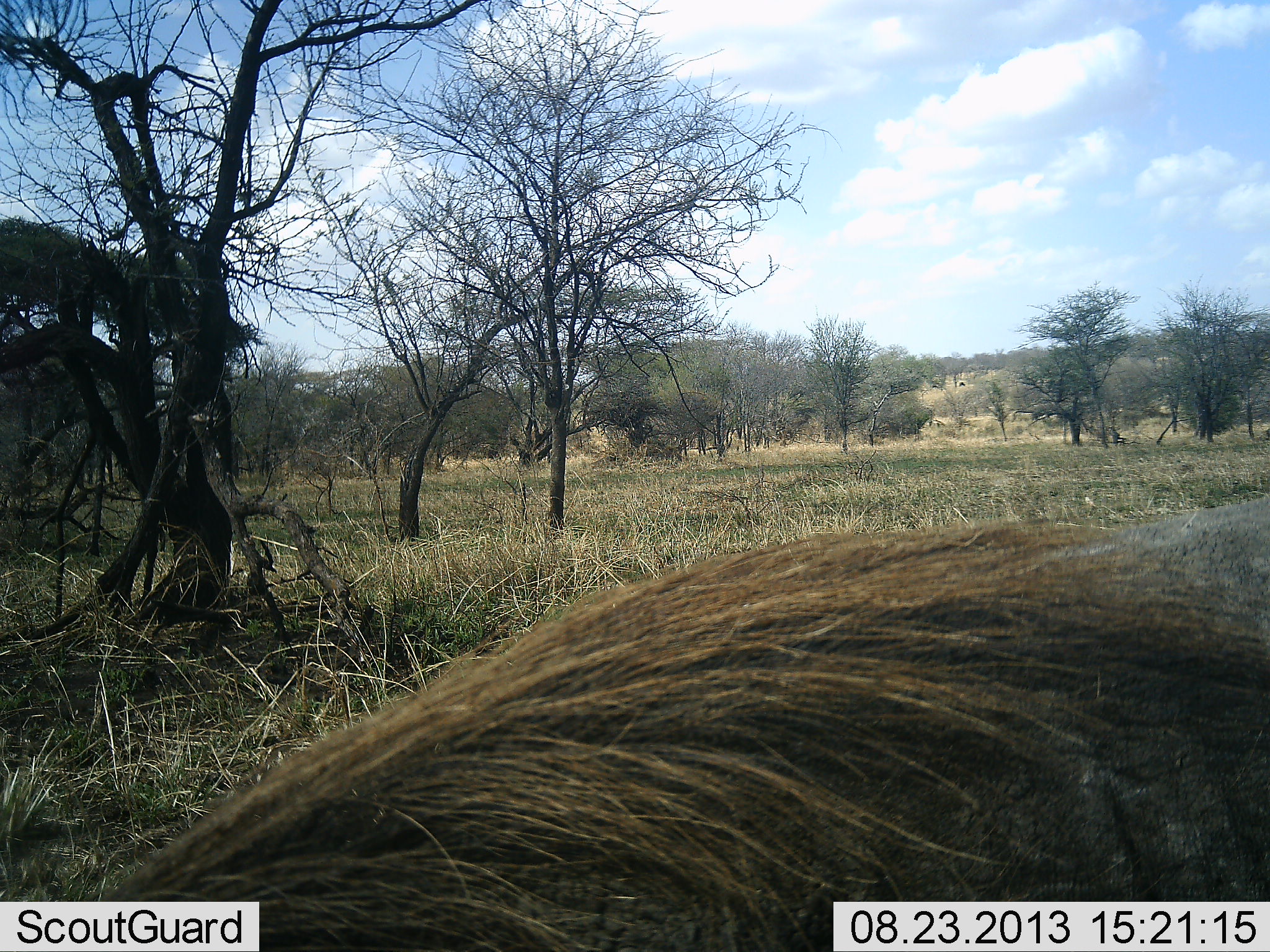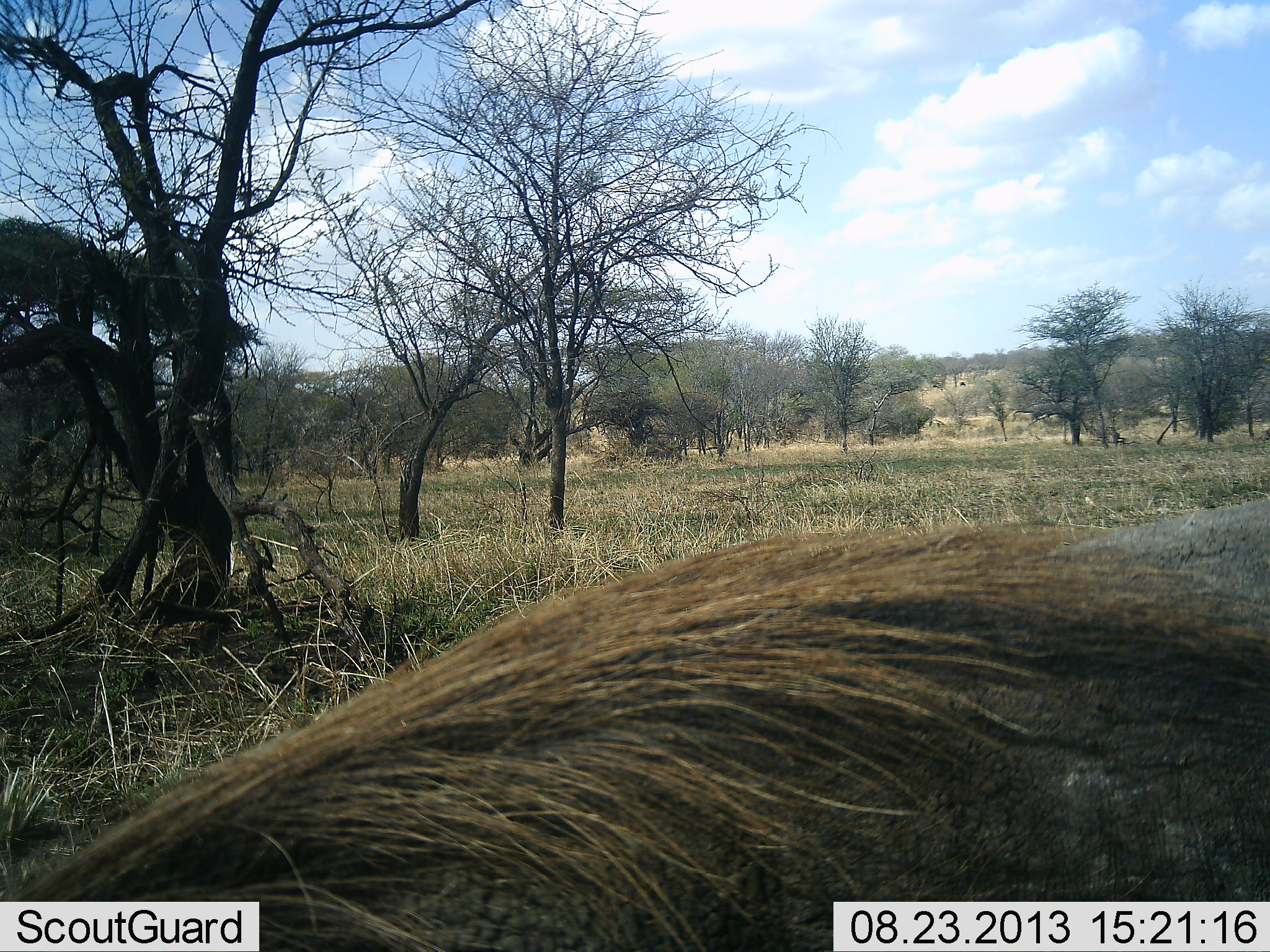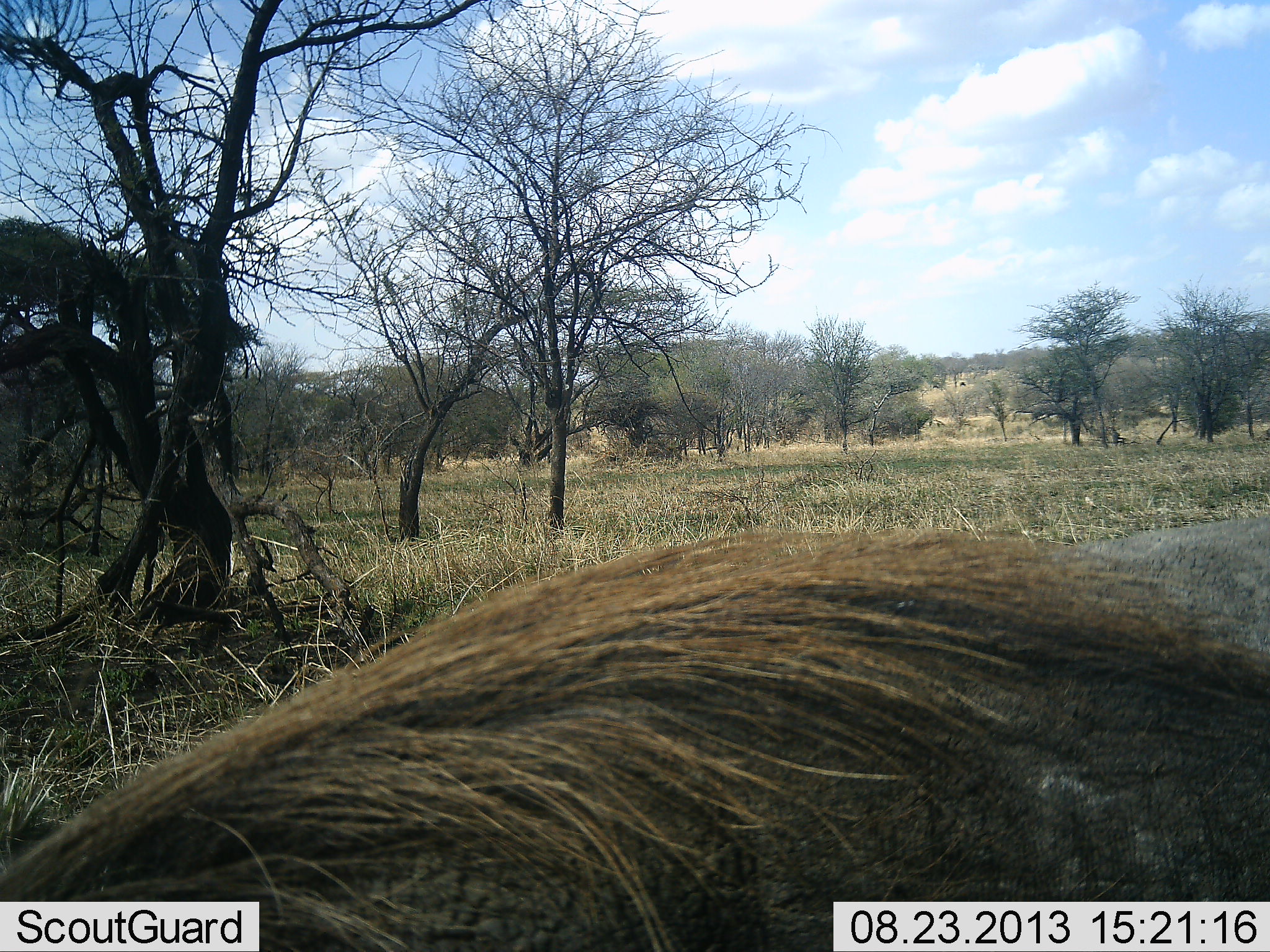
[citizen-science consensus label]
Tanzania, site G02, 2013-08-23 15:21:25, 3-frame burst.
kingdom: Animalia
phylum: Chordata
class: Mammalia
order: Artiodactyla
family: Suidae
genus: Phacochoerus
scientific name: Phacochoerus africanus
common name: warthog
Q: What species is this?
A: Warthog (Phacochoerus africanus).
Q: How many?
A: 1.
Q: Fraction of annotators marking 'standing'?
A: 70%.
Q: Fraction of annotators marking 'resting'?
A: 0%.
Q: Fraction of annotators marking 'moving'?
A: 15%.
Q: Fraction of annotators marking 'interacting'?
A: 0%.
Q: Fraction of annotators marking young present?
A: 0%.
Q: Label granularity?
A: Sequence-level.